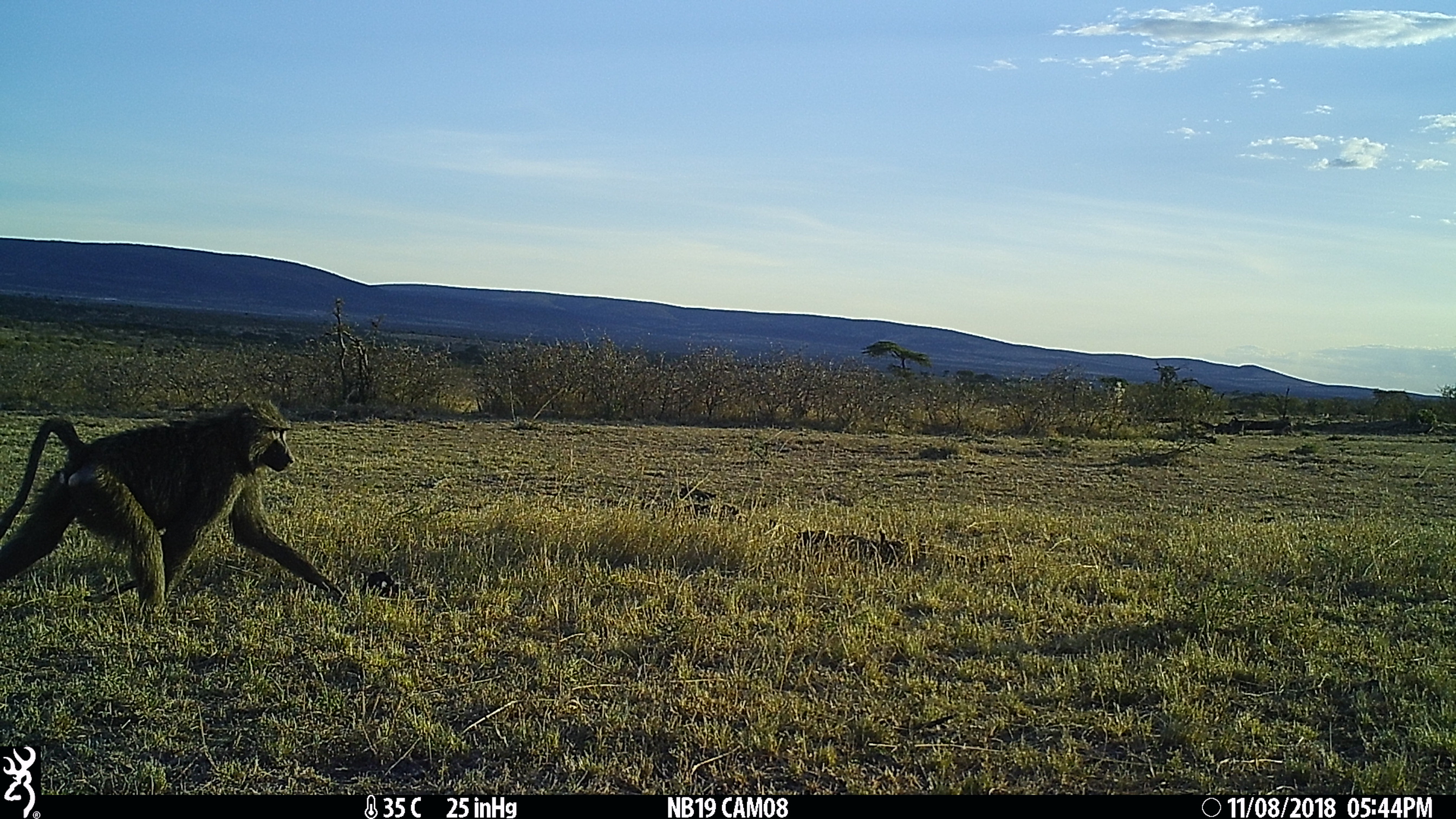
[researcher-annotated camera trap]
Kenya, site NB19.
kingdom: Animalia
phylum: Chordata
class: Mammalia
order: Primates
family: Cercopithecidae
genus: Papio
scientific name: Papio anubis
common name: olive baboon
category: baboon